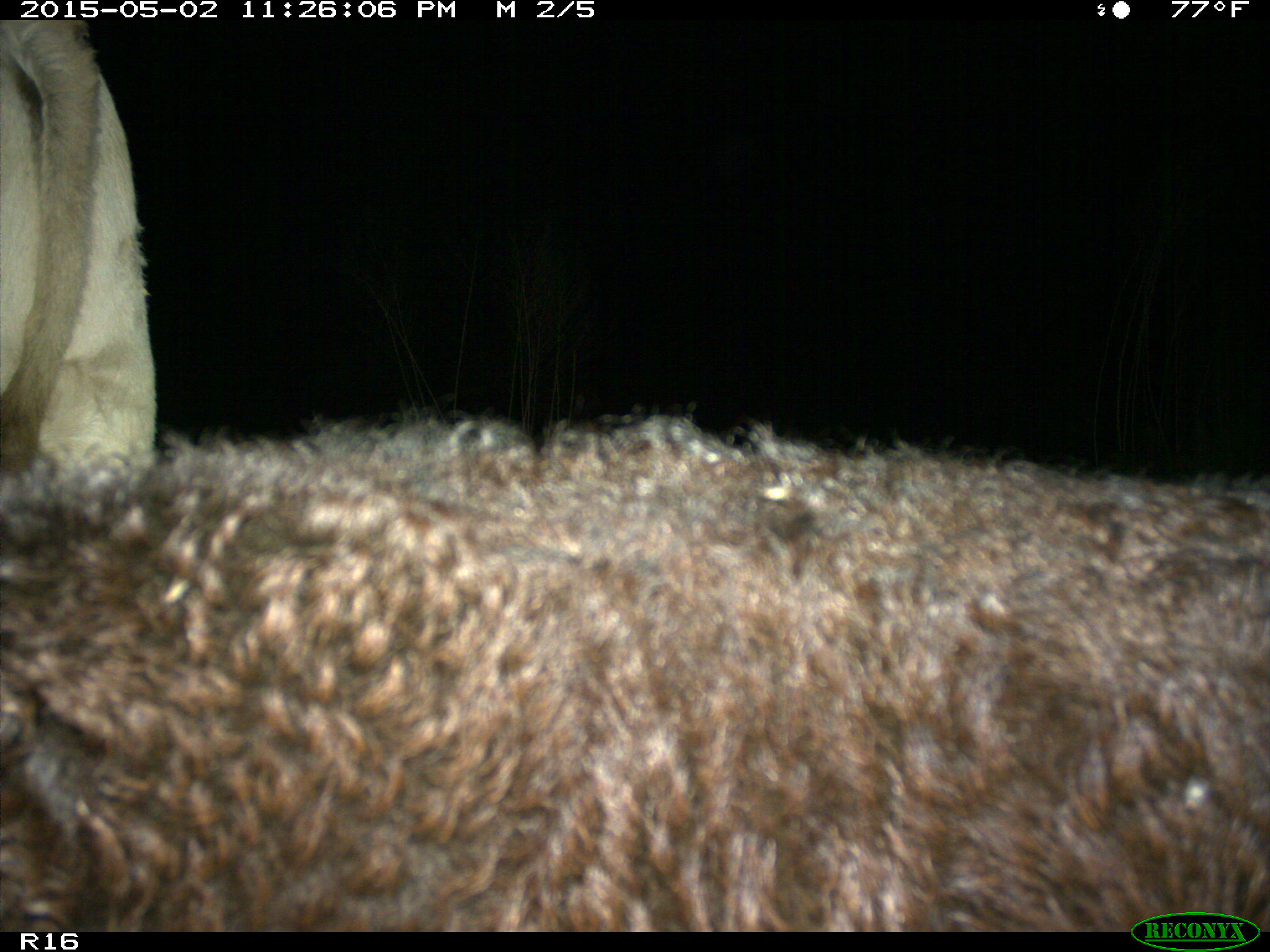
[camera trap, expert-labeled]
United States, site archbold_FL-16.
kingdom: Animalia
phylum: Chordata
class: Mammalia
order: Artiodactyla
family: Bovidae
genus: Bos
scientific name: Bos taurus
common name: domestic cow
Bos taurus (domestic cow).